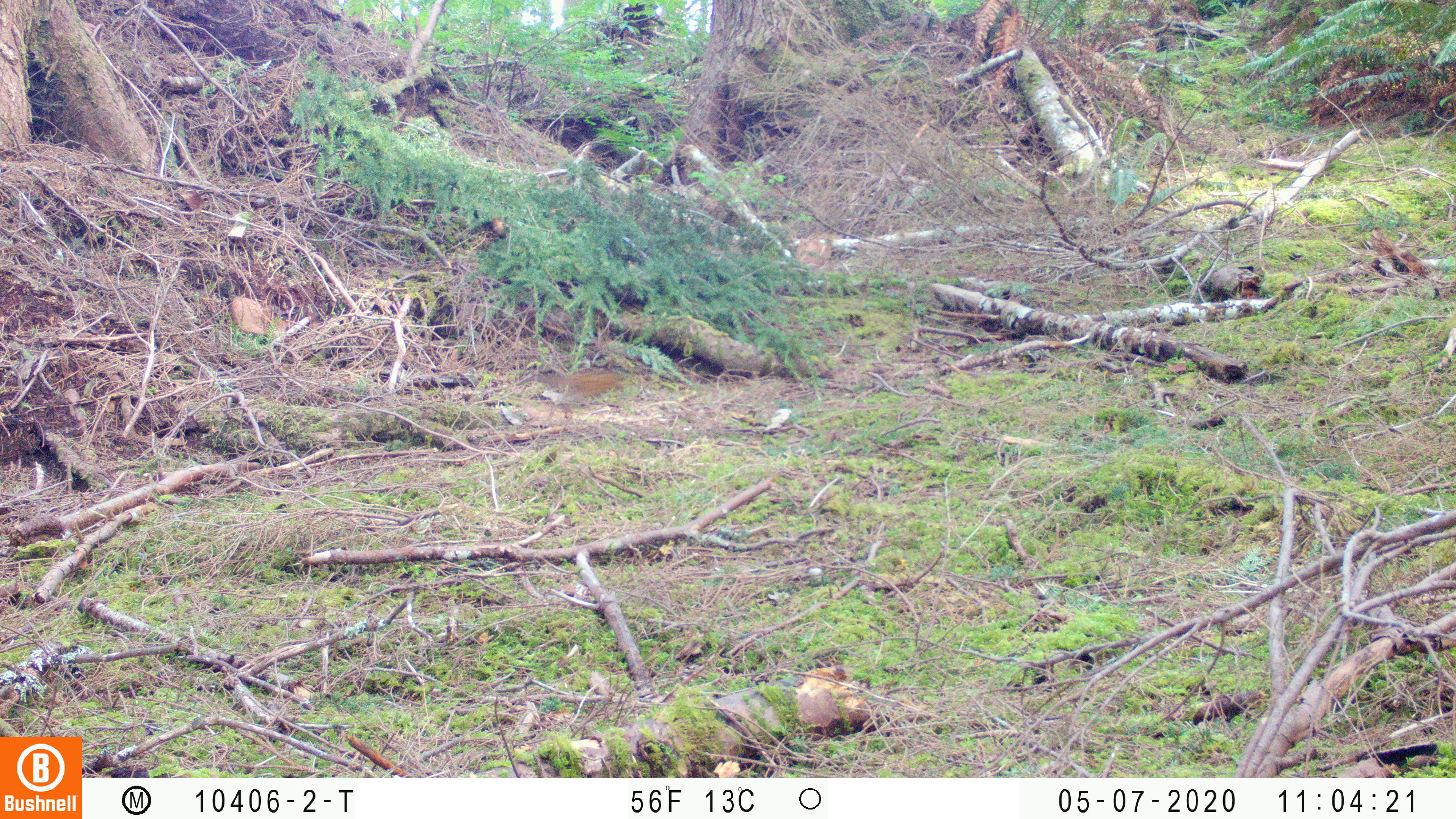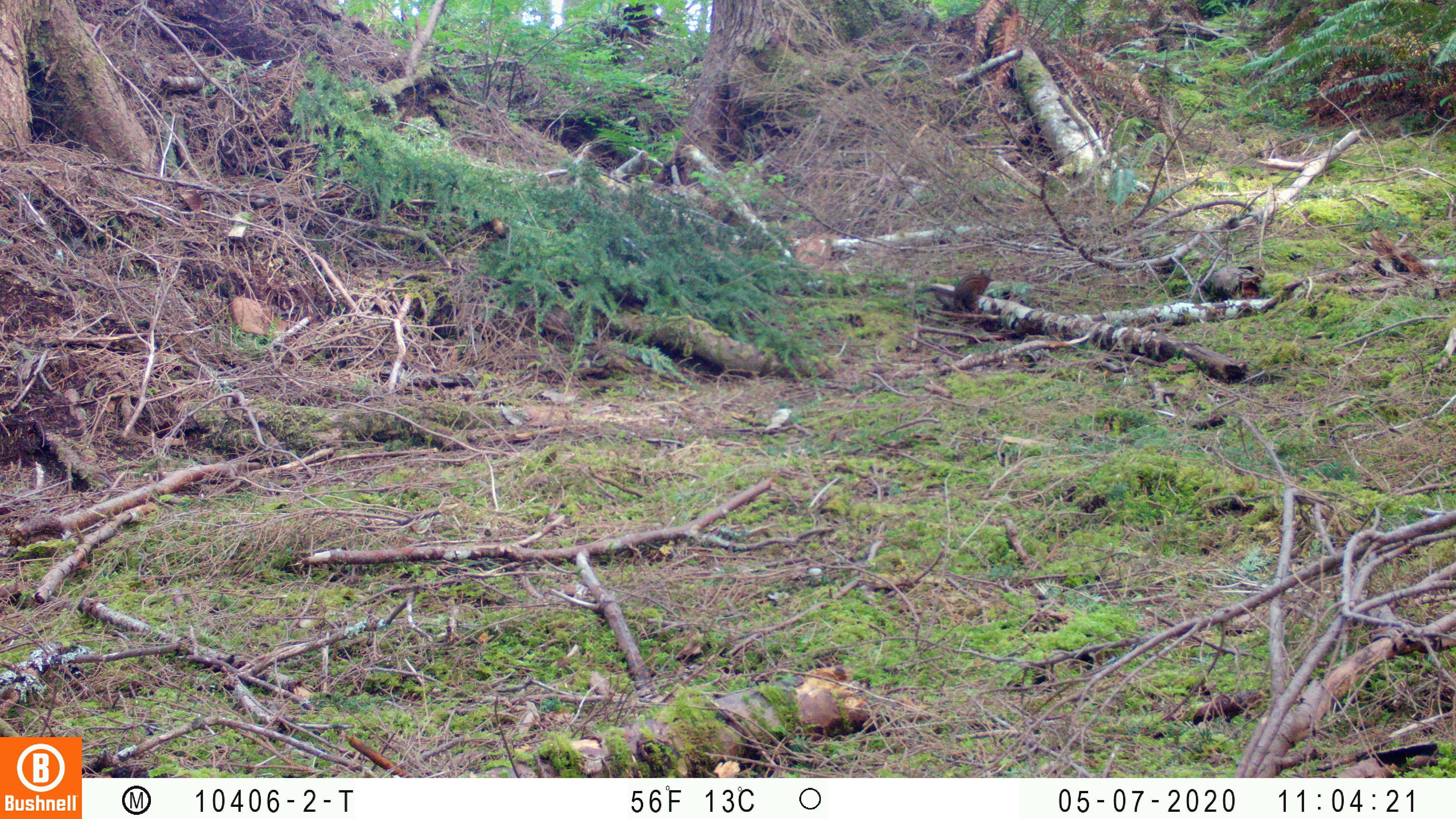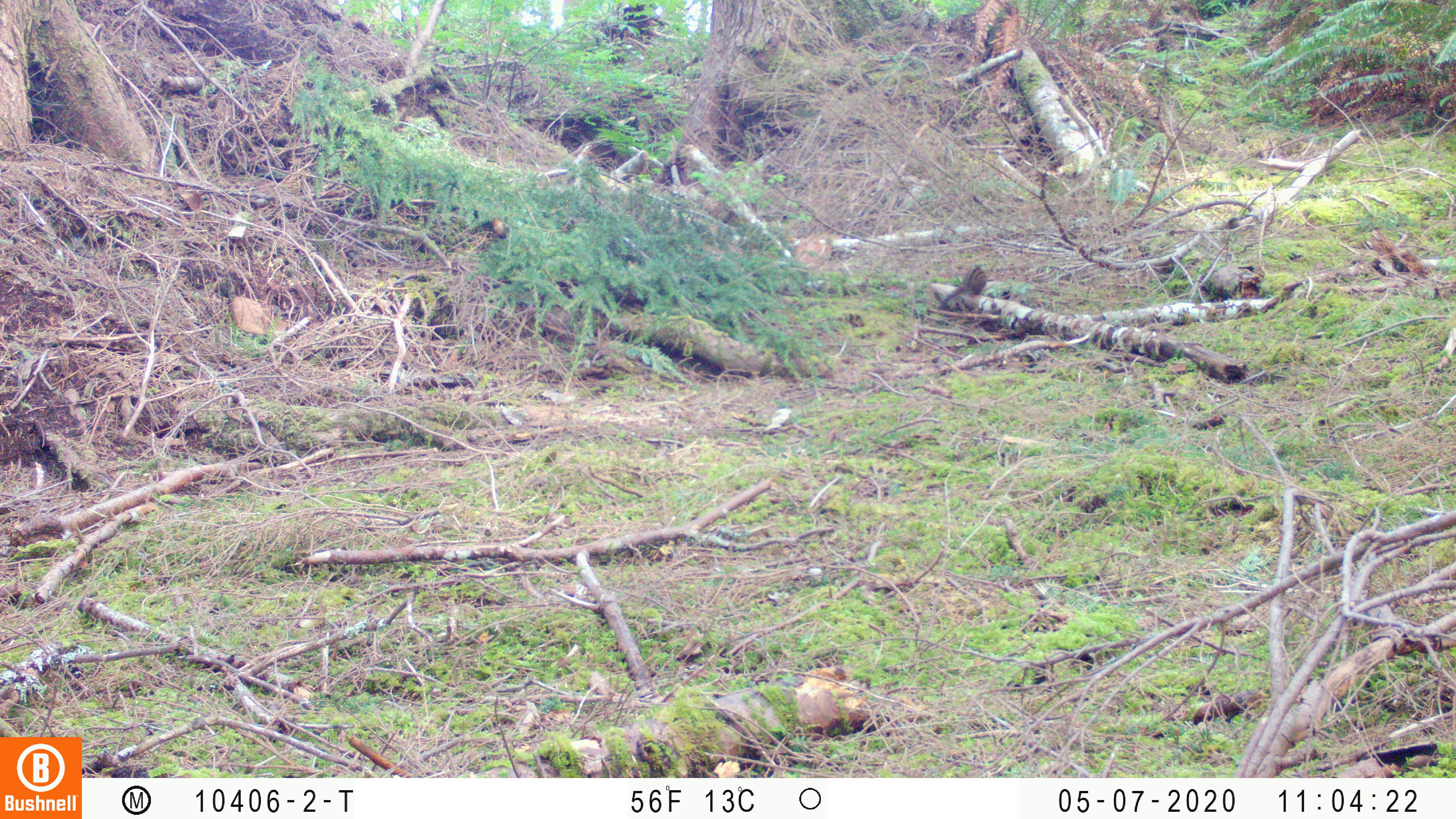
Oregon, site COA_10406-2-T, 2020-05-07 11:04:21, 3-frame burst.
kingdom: Animalia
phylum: Chordata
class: Mammalia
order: Rodentia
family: Sciuridae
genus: Neotamias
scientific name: Neotamias townsendii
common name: townsend's chipmunk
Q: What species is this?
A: Townsend's chipmunk (Neotamias townsendii).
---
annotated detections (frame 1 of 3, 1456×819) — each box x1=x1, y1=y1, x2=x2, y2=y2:
townsend's chipmunk: x1=530, y1=367, x2=627, y2=402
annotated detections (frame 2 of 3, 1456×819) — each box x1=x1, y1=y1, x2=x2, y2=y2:
townsend's chipmunk: x1=912, y1=265, x2=996, y2=314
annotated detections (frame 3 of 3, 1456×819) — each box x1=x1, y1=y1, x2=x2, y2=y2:
townsend's chipmunk: x1=934, y1=260, x2=991, y2=312